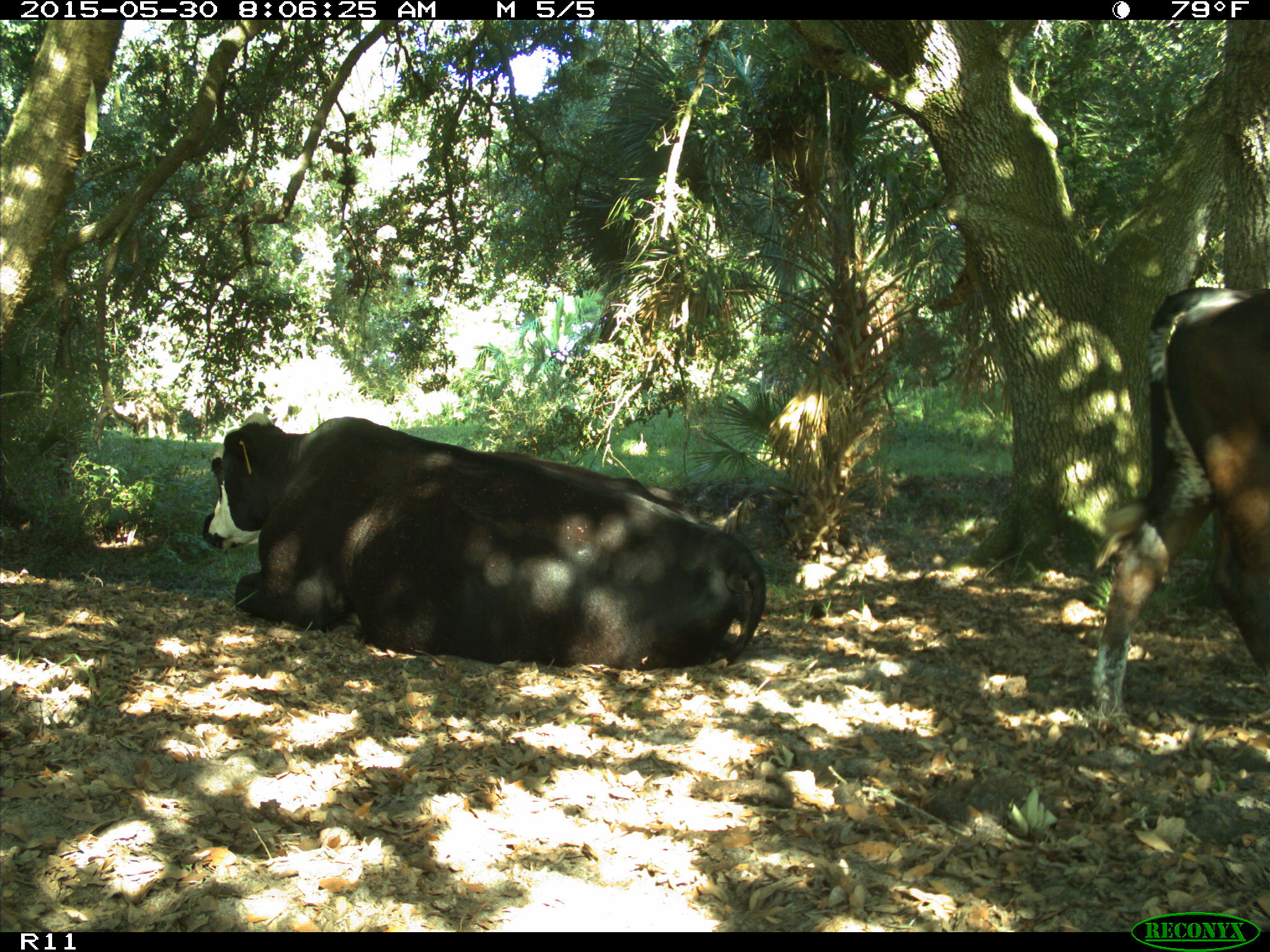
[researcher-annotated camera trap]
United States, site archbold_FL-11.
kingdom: Animalia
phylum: Chordata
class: Mammalia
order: Artiodactyla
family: Bovidae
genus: Bos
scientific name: Bos taurus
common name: domestic cow